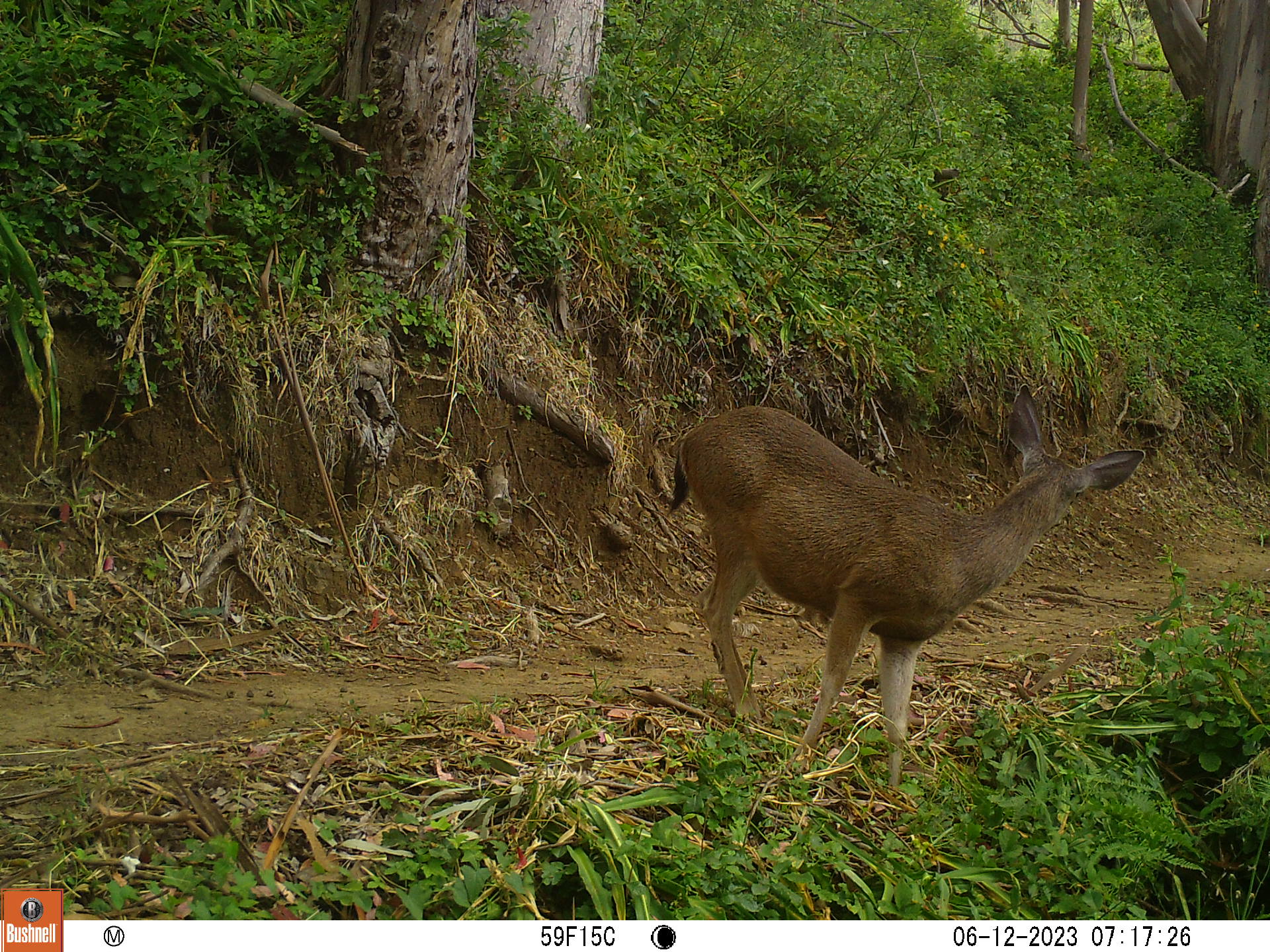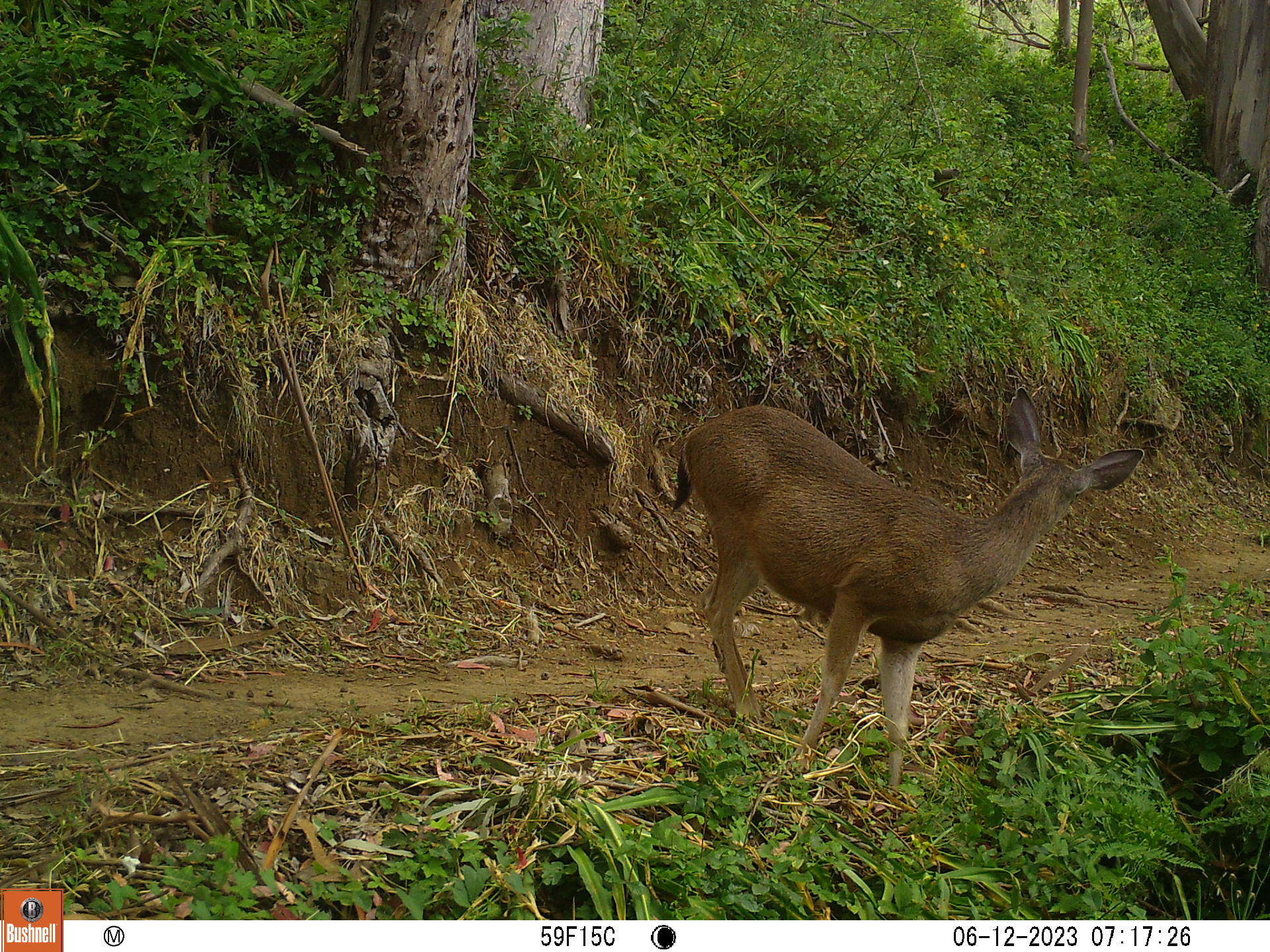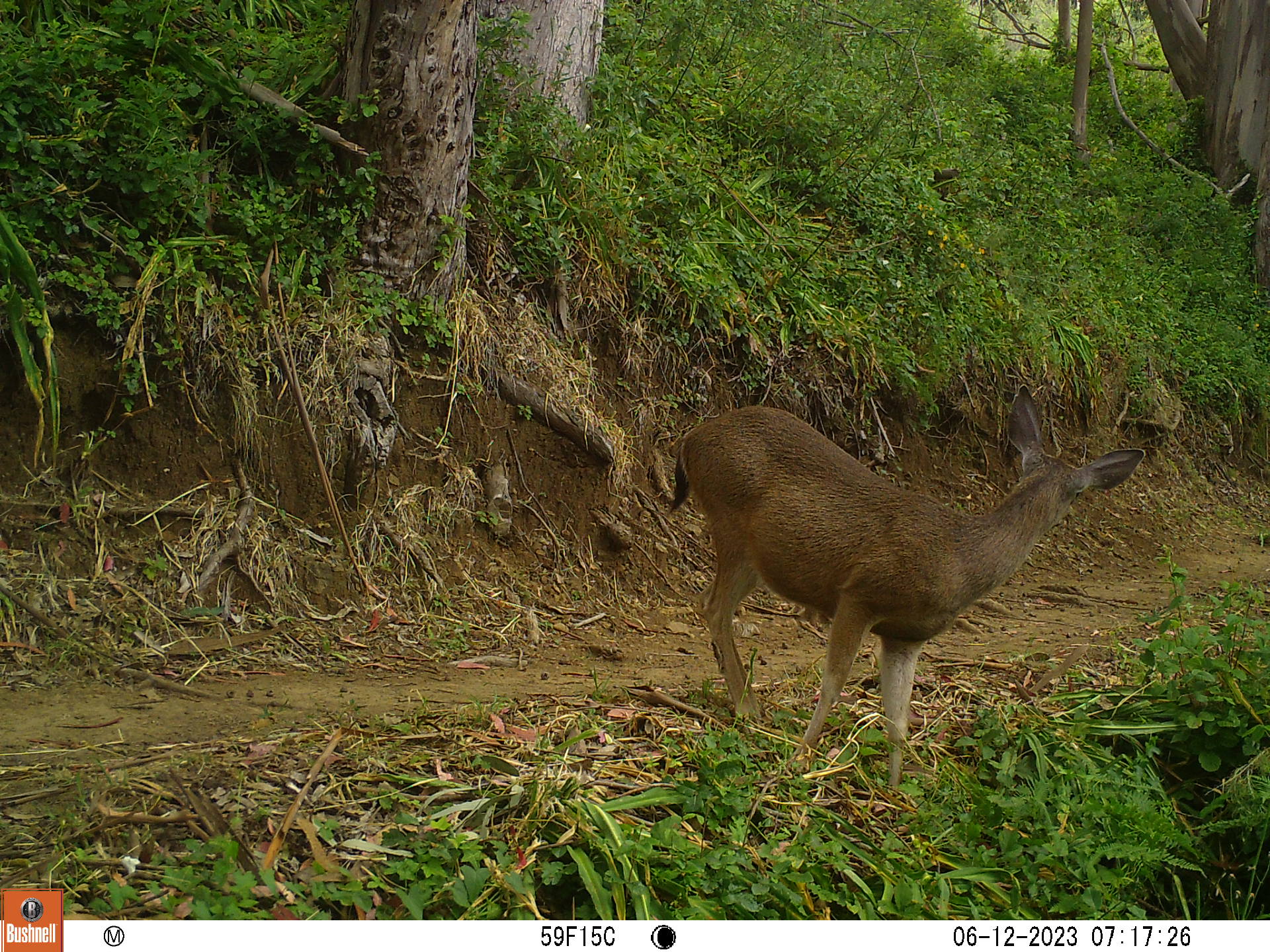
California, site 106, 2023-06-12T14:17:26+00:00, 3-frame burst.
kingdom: Animalia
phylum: Chordata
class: Mammalia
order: Artiodactyla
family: Cervidae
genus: Odocoileus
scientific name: Odocoileus hemionus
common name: mule deer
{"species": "mule deer (Odocoileus hemionus)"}